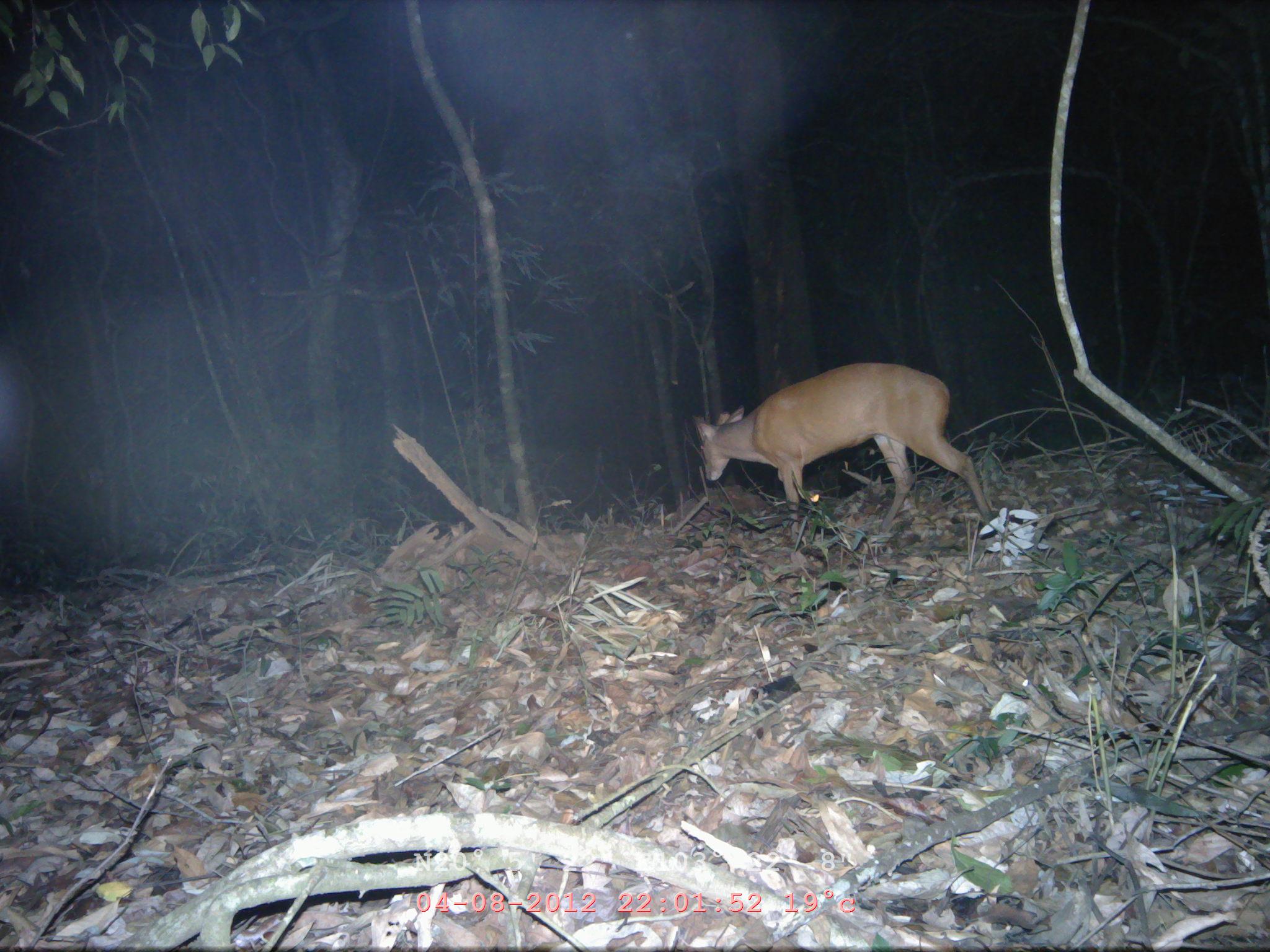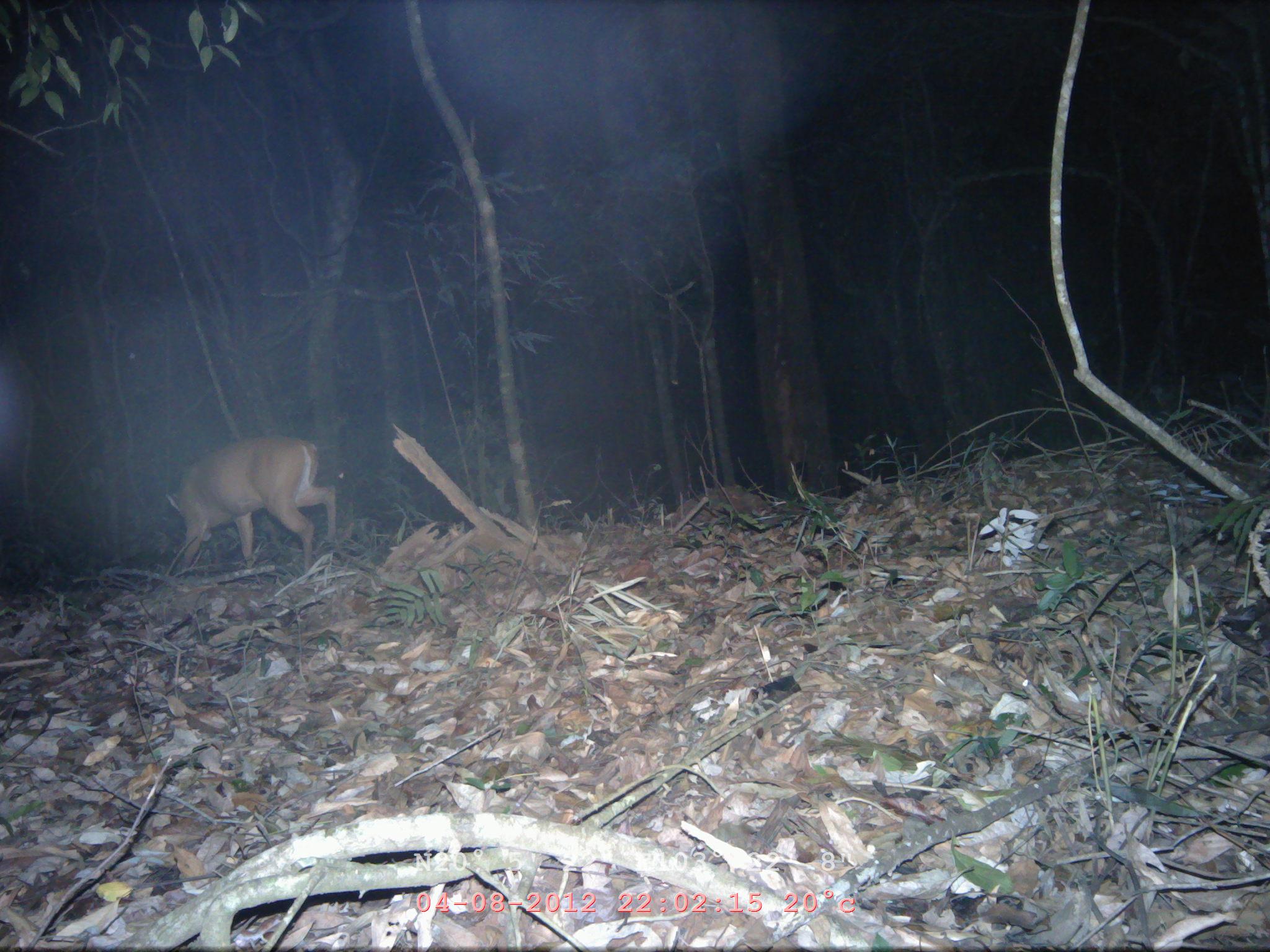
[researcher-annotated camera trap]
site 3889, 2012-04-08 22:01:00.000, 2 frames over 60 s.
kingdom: Animalia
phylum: Chordata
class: Mammalia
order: Artiodactyla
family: Cervidae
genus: Muntiacus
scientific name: Muntiacus muntjak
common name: southern red muntjac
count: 1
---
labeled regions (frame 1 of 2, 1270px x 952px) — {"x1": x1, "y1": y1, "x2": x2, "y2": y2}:
muntiacus muntjak: {"x1": 693, "y1": 362, "x2": 990, "y2": 542}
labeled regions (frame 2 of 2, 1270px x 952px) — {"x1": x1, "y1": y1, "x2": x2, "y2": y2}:
muntiacus muntjak: {"x1": 165, "y1": 434, "x2": 337, "y2": 576}